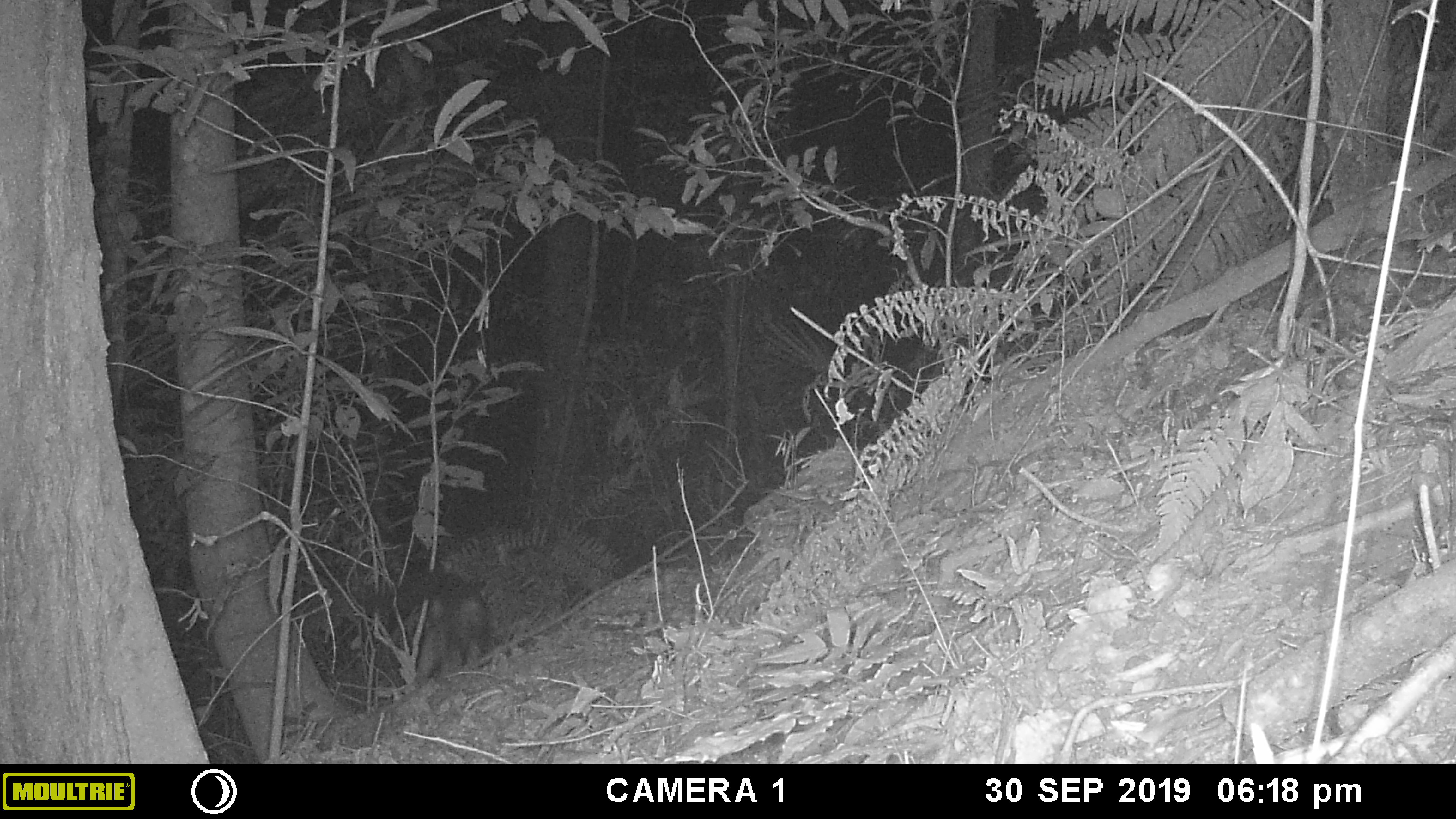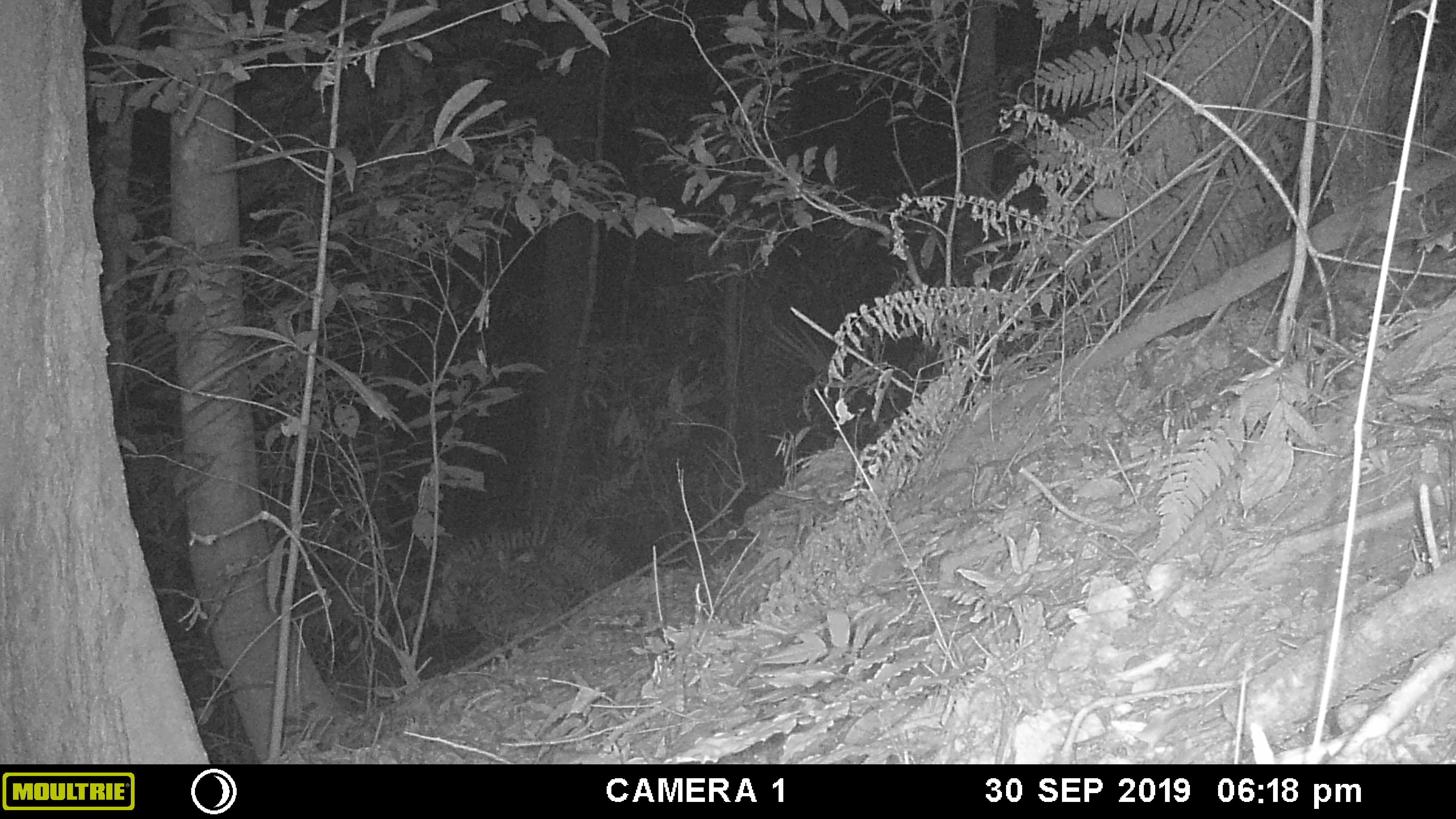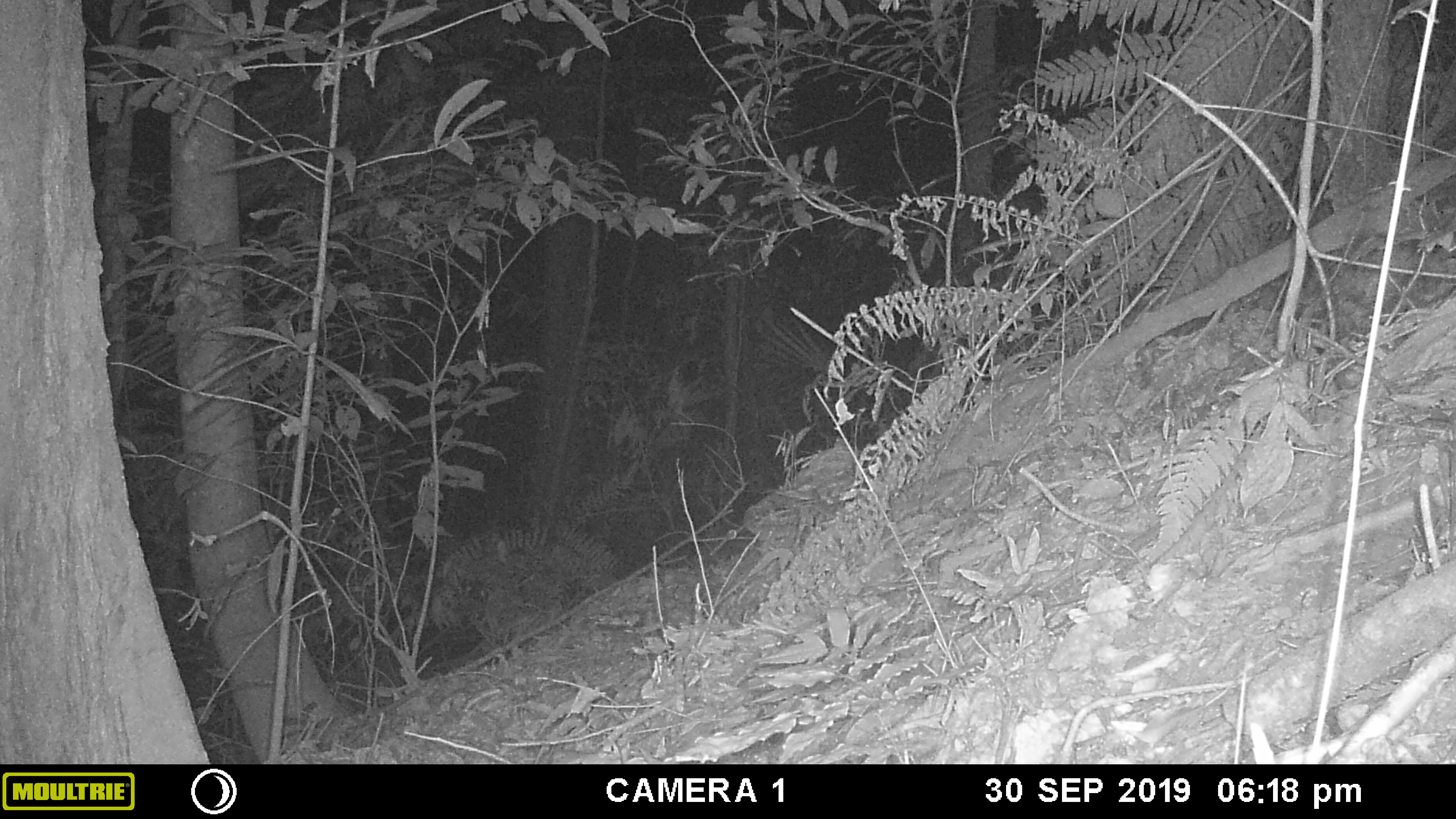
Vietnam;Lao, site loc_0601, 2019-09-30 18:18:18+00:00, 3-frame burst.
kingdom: Animalia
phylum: Chordata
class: Mammalia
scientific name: Mammalia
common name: mammal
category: unidentified small mammal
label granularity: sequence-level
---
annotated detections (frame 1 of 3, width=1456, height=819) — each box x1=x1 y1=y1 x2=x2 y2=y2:
unidentified small mammal: x1=393 y1=595 x2=489 y2=679